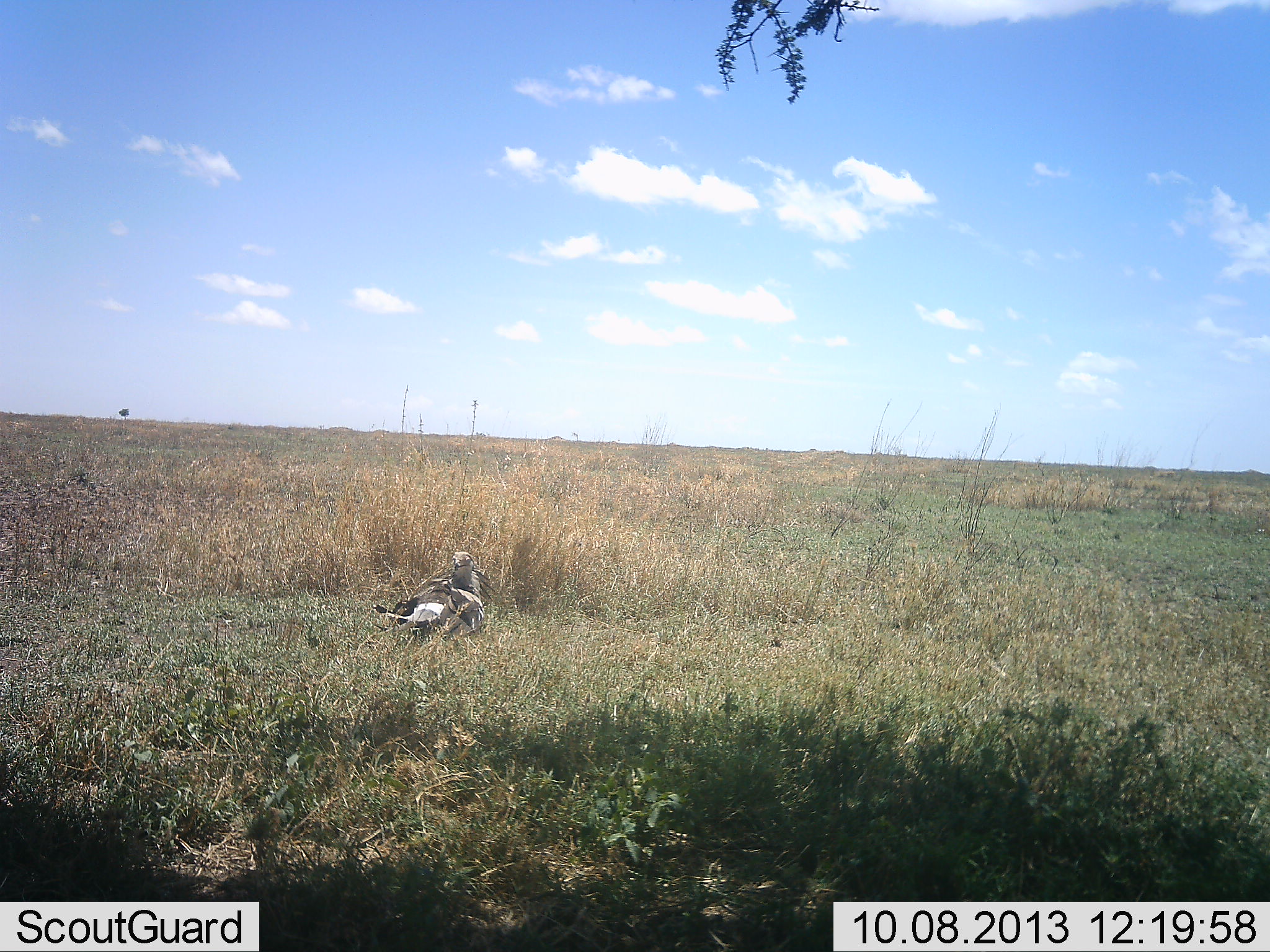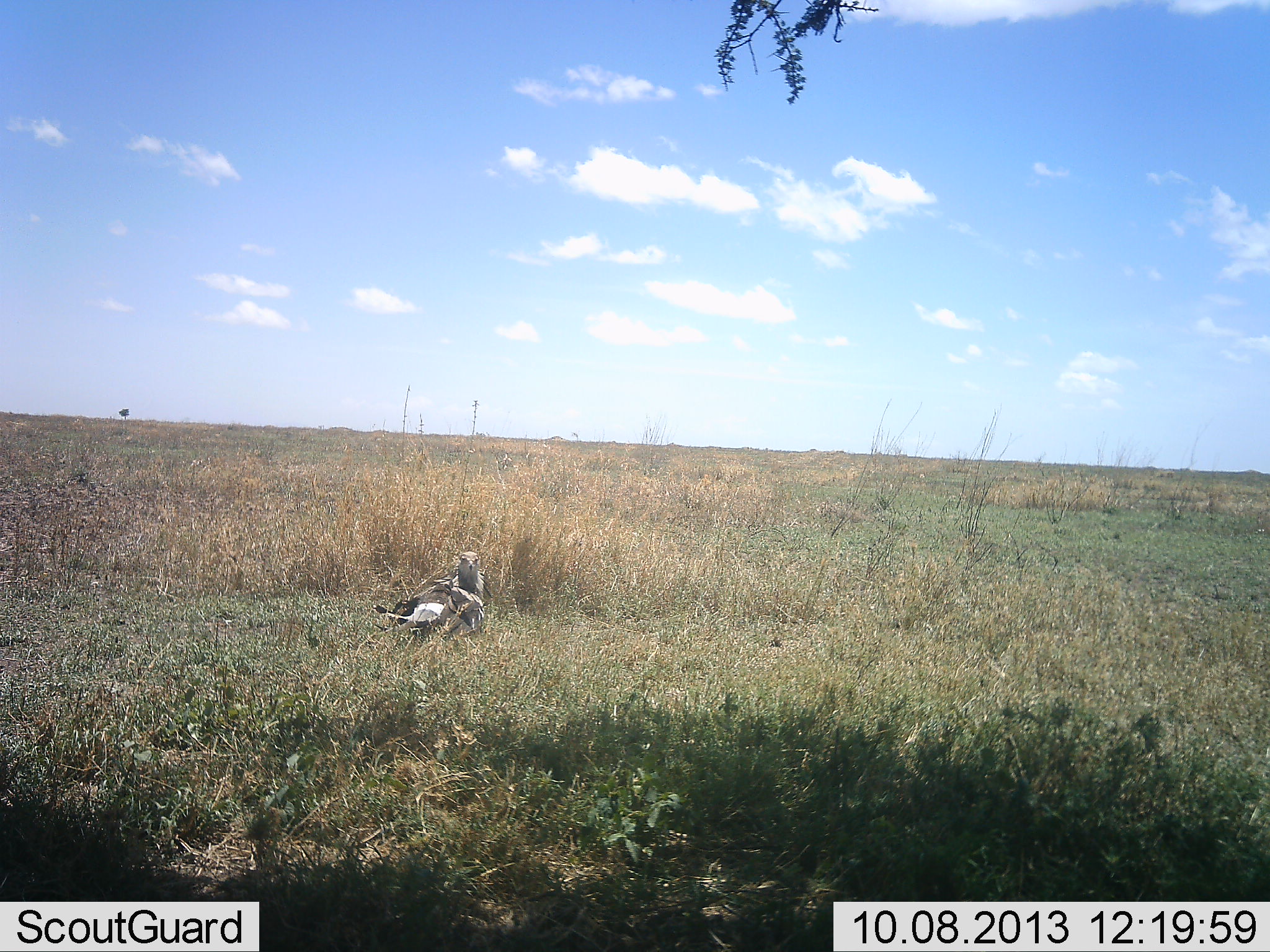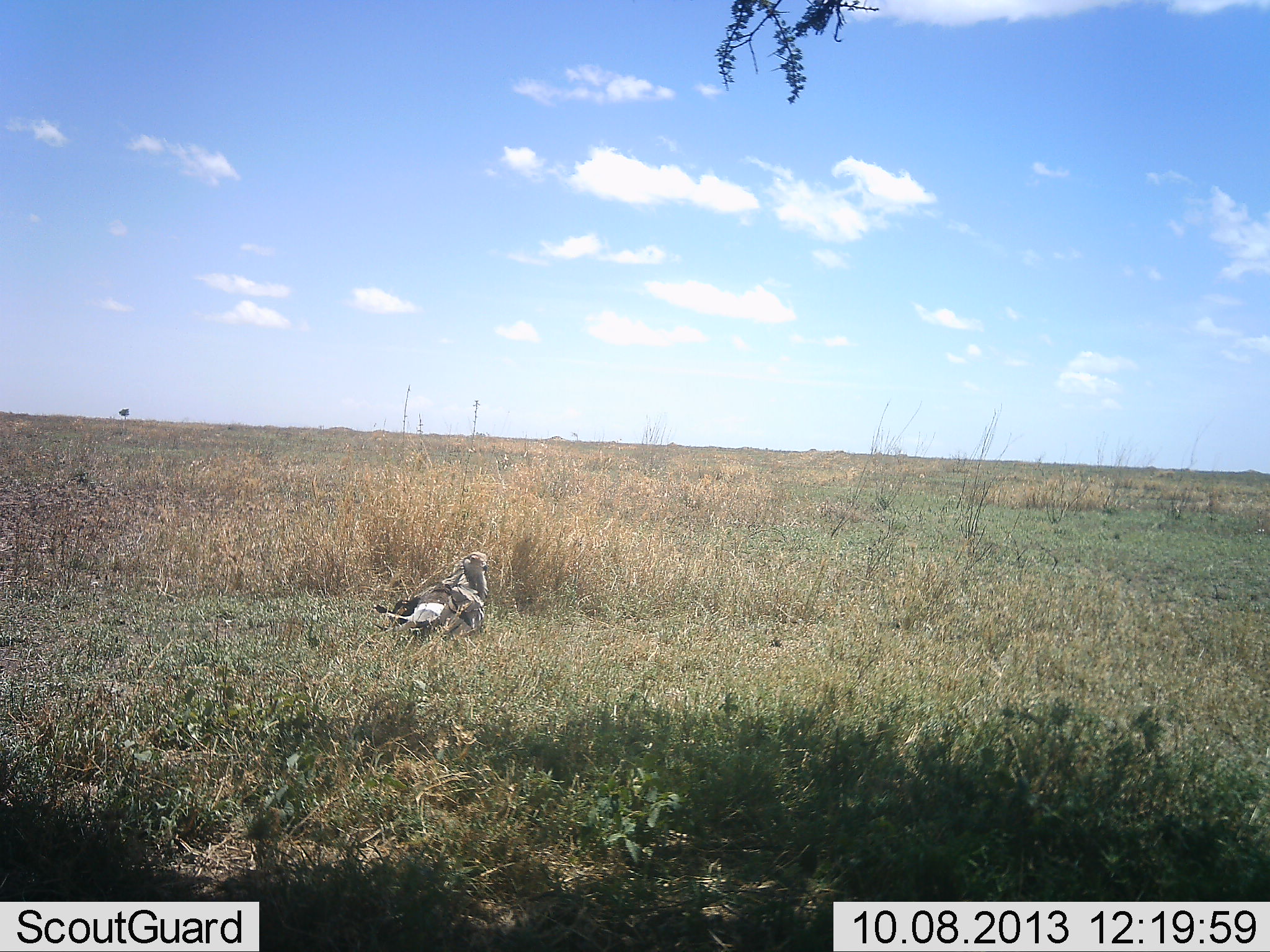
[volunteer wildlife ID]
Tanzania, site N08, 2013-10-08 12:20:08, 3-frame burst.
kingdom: Animalia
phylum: Chordata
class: Aves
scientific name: Aves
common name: bird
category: otherbird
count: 1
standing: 73%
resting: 20%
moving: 7%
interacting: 0%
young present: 0%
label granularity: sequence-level